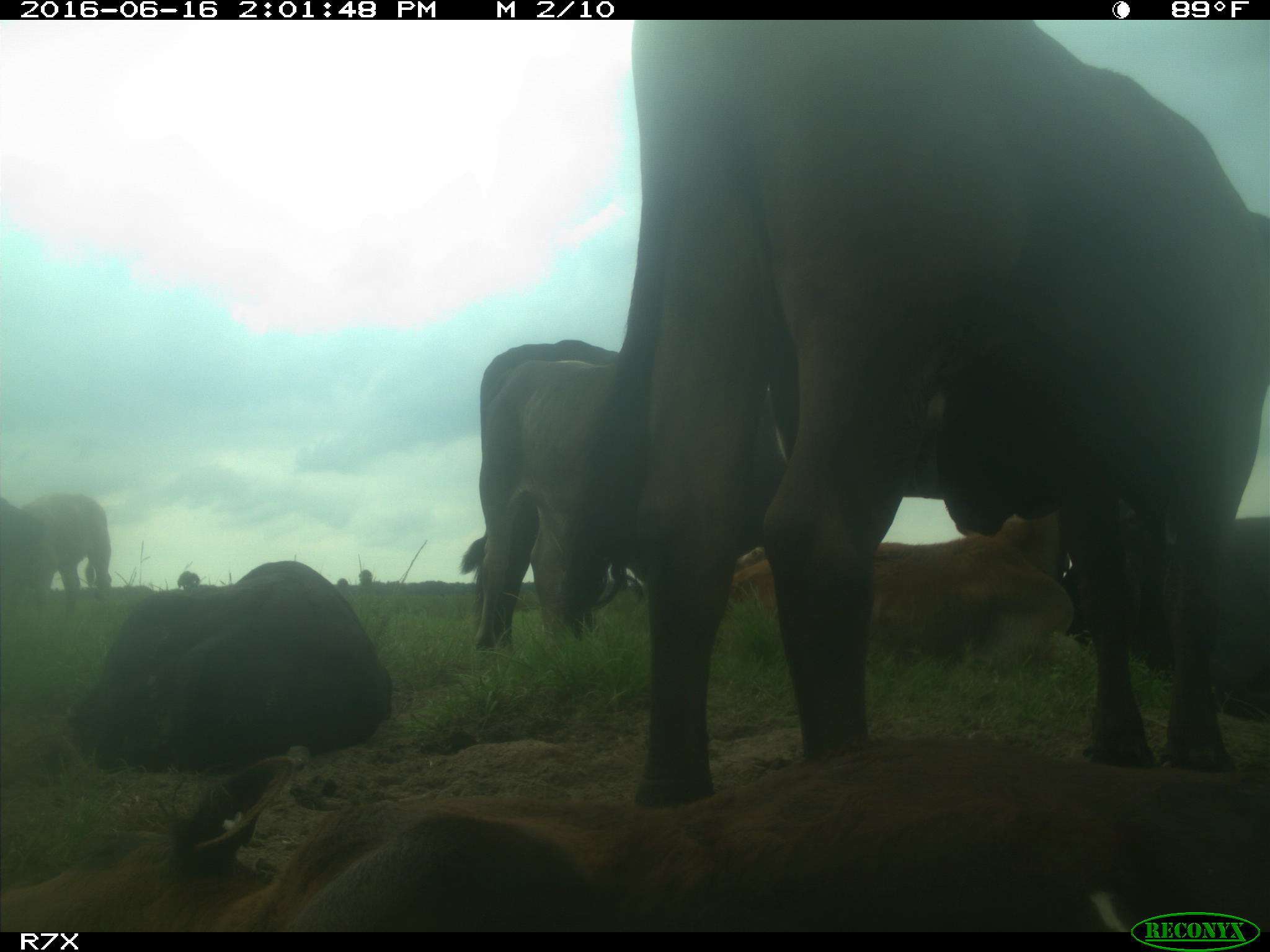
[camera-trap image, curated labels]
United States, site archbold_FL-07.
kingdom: Animalia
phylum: Chordata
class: Mammalia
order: Artiodactyla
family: Bovidae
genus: Bos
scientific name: Bos taurus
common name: domestic cow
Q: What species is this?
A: Bos taurus (domestic cow).